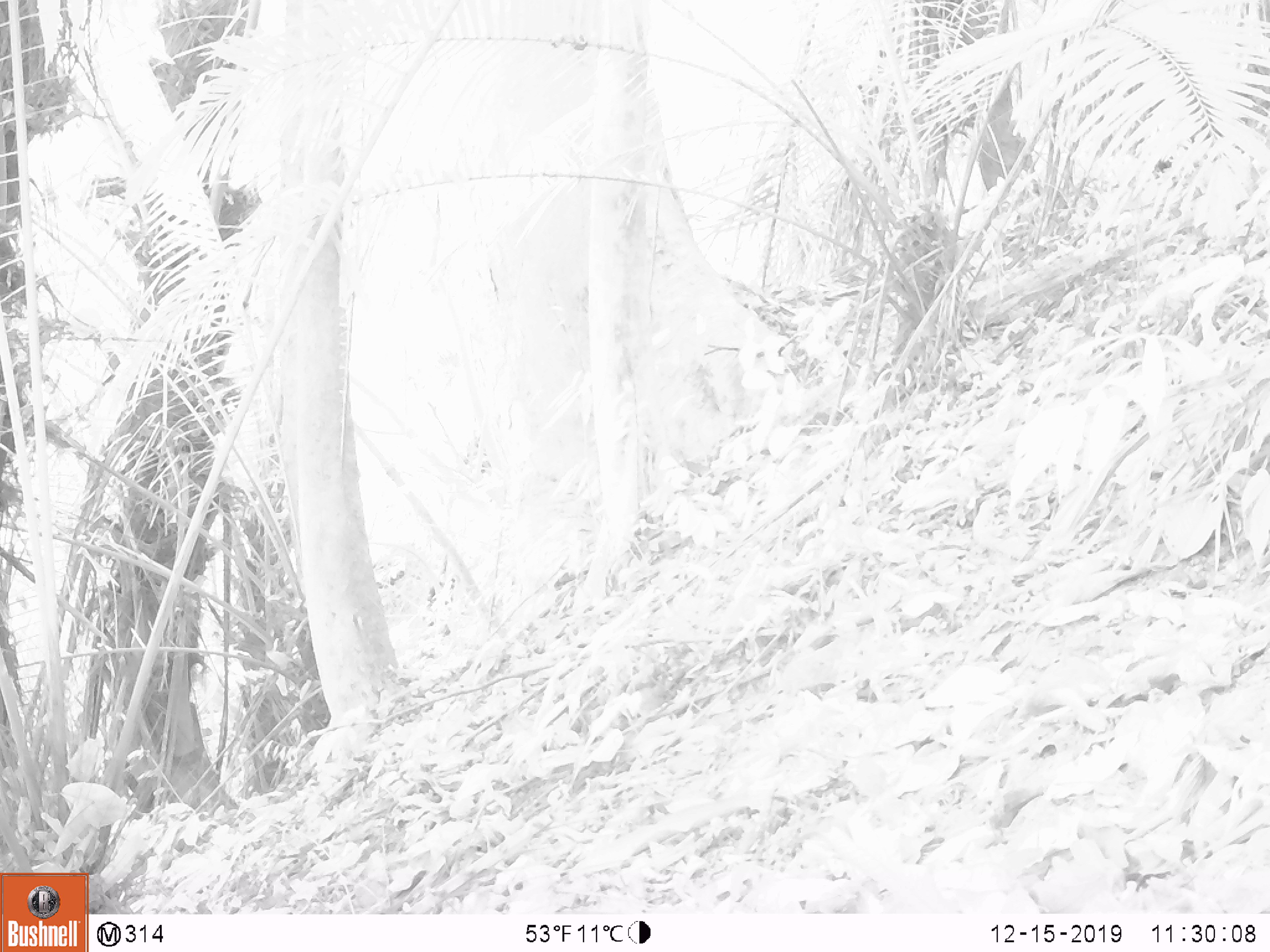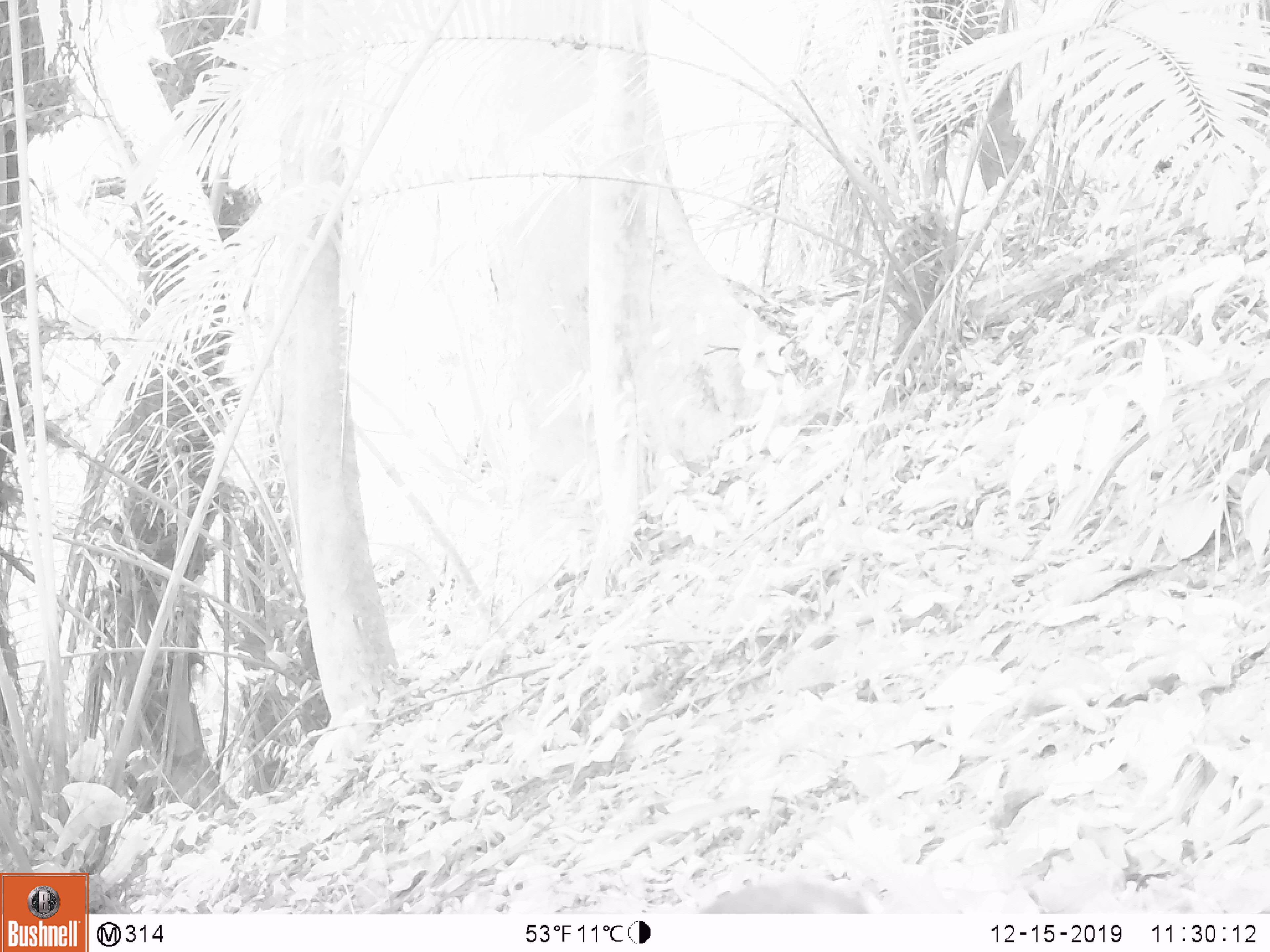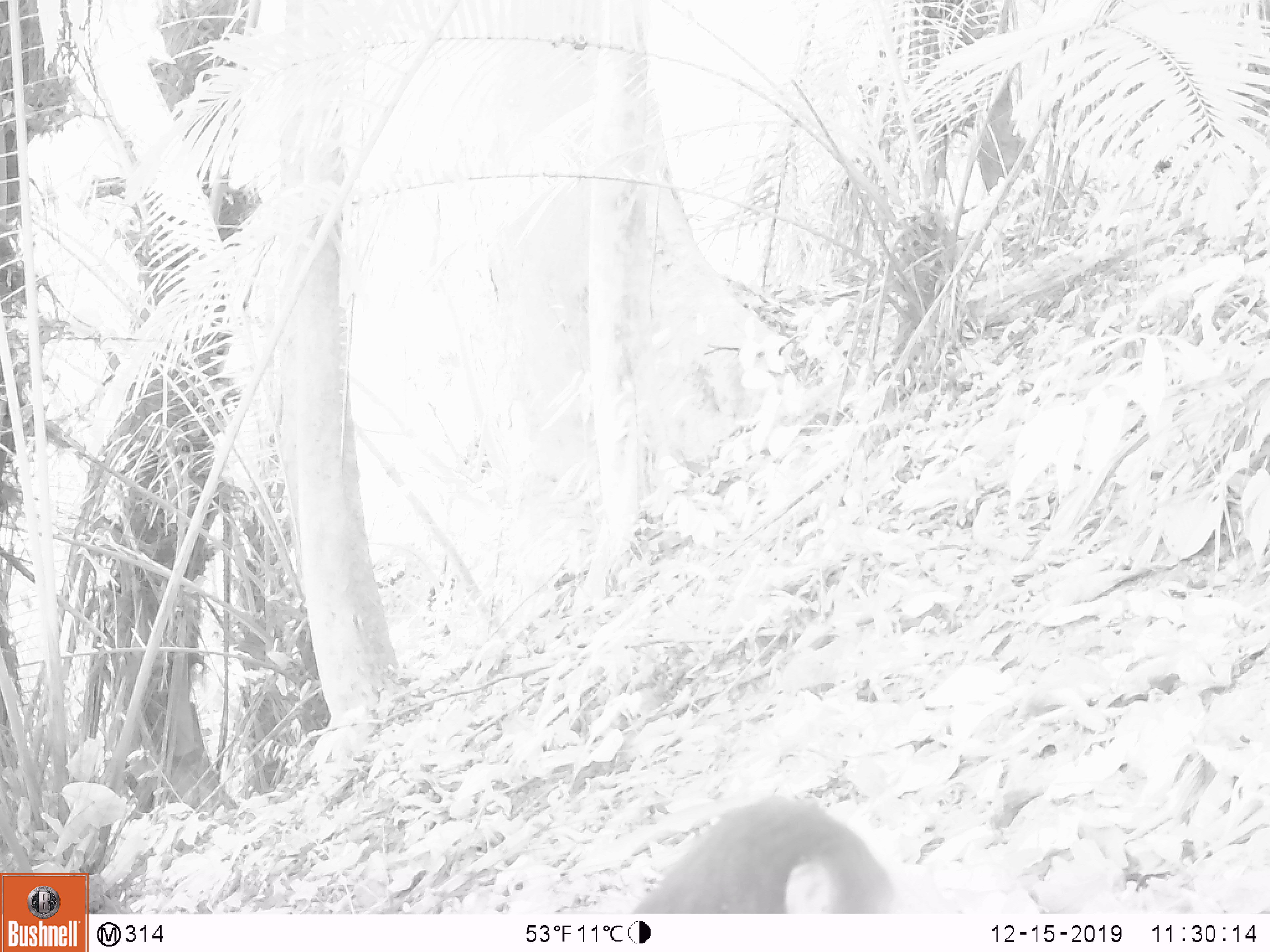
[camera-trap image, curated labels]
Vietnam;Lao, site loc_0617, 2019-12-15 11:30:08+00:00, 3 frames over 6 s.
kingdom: Animalia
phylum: Chordata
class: Mammalia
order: Primates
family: Cercopithecidae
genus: Macaca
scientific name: Macaca arctoides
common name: stump-tailed macaque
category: stump tailed macaque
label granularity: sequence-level